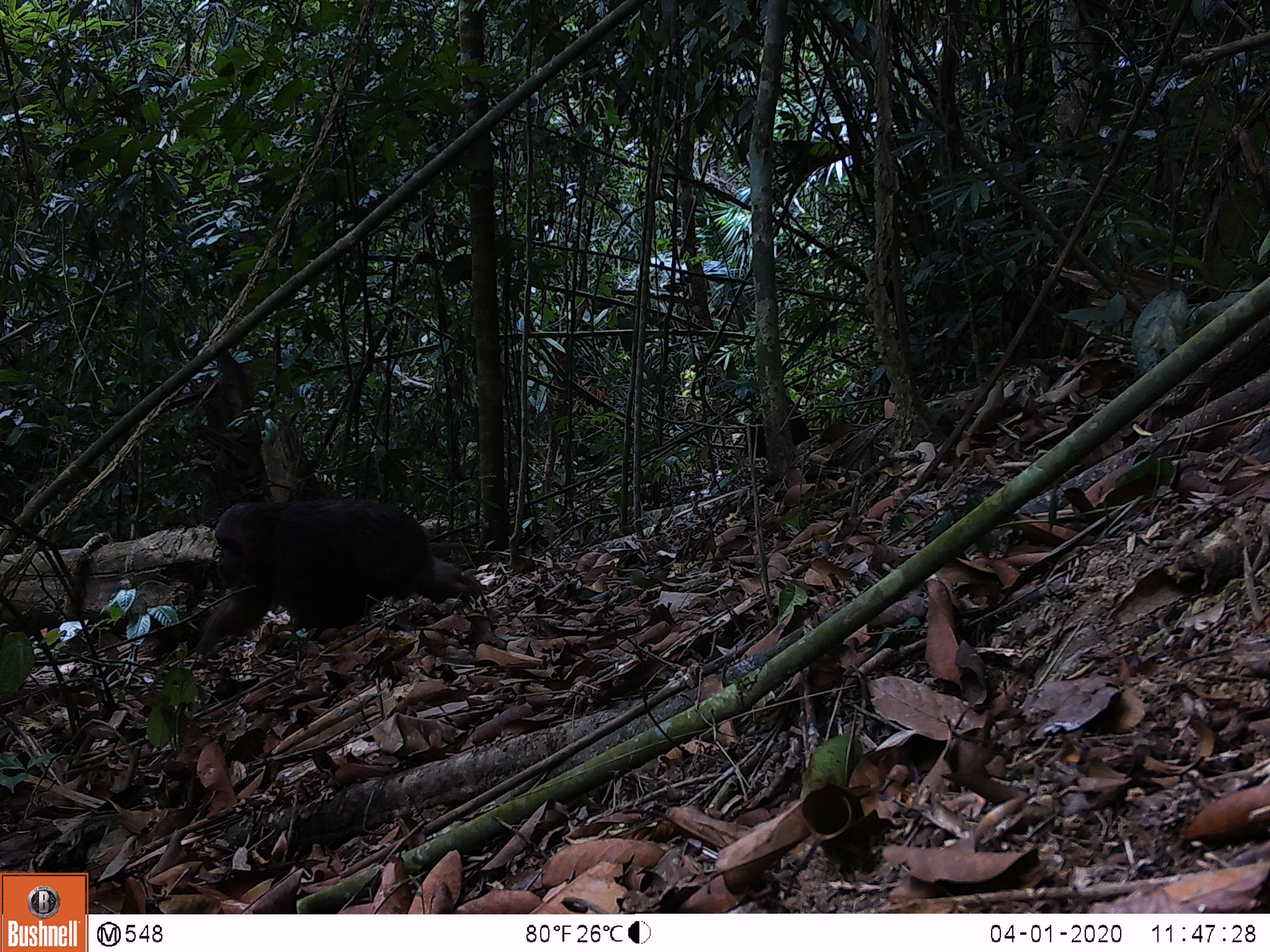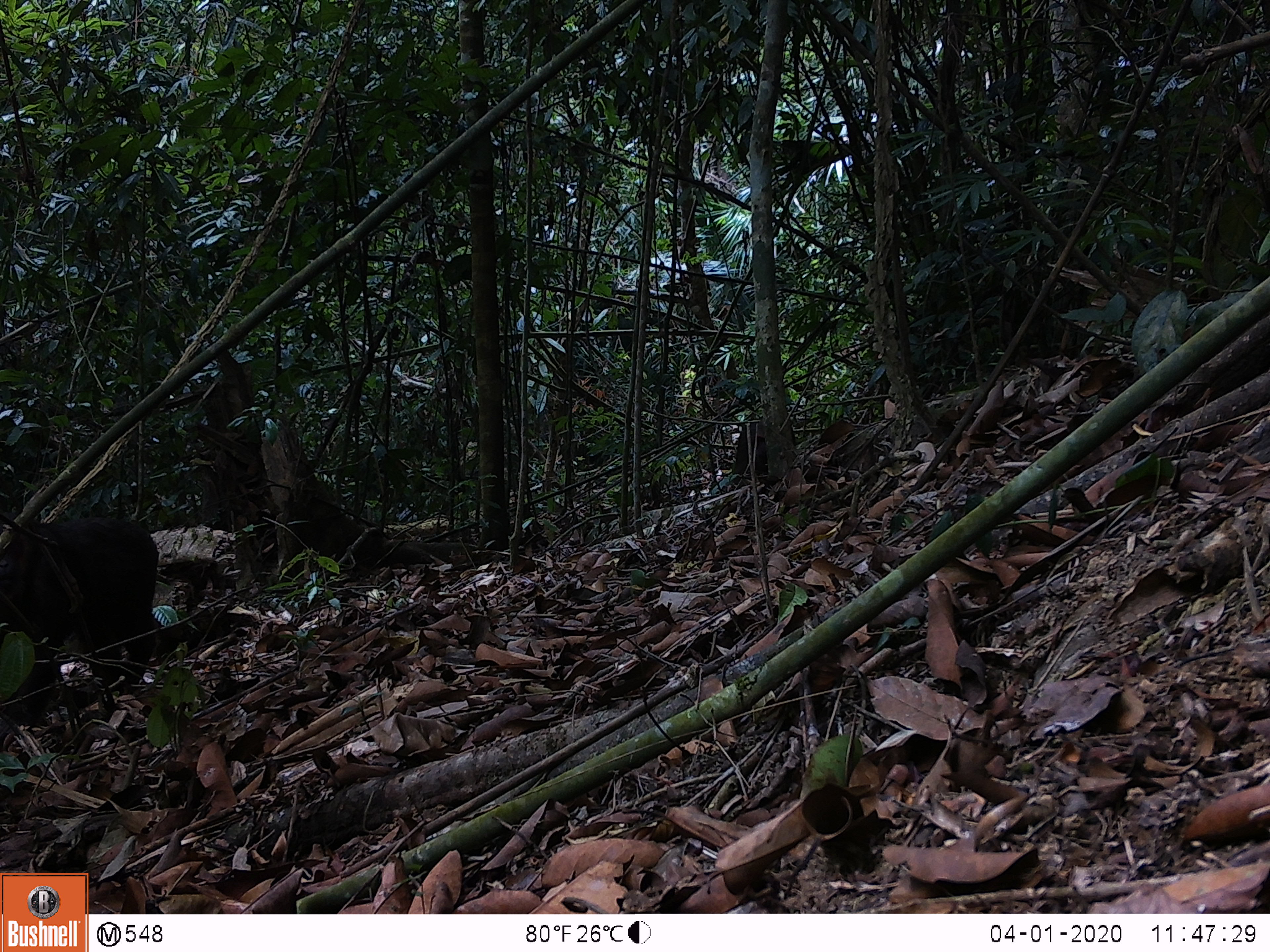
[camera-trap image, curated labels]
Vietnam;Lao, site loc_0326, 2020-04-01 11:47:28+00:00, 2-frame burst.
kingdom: Animalia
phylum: Chordata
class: Mammalia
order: Primates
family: Cercopithecidae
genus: Macaca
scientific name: Macaca arctoides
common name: stump-tailed macaque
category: stump tailed macaque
Stump tailed macaque (stump-tailed macaque) (Macaca arctoides). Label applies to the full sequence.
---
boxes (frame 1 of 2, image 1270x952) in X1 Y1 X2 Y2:
stump tailed macaque: 196 498 484 659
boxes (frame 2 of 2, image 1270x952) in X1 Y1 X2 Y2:
stump tailed macaque: 0 510 159 738